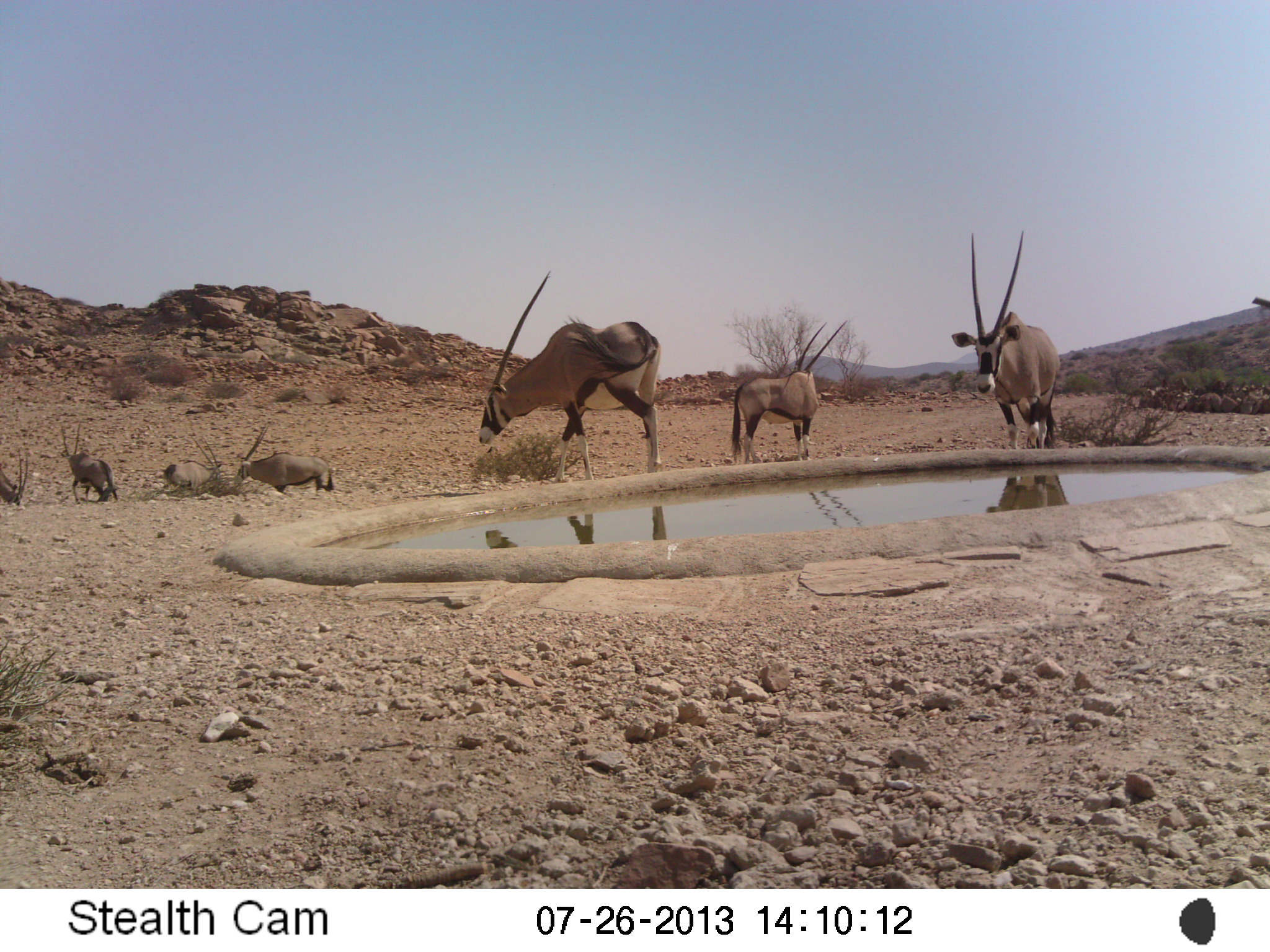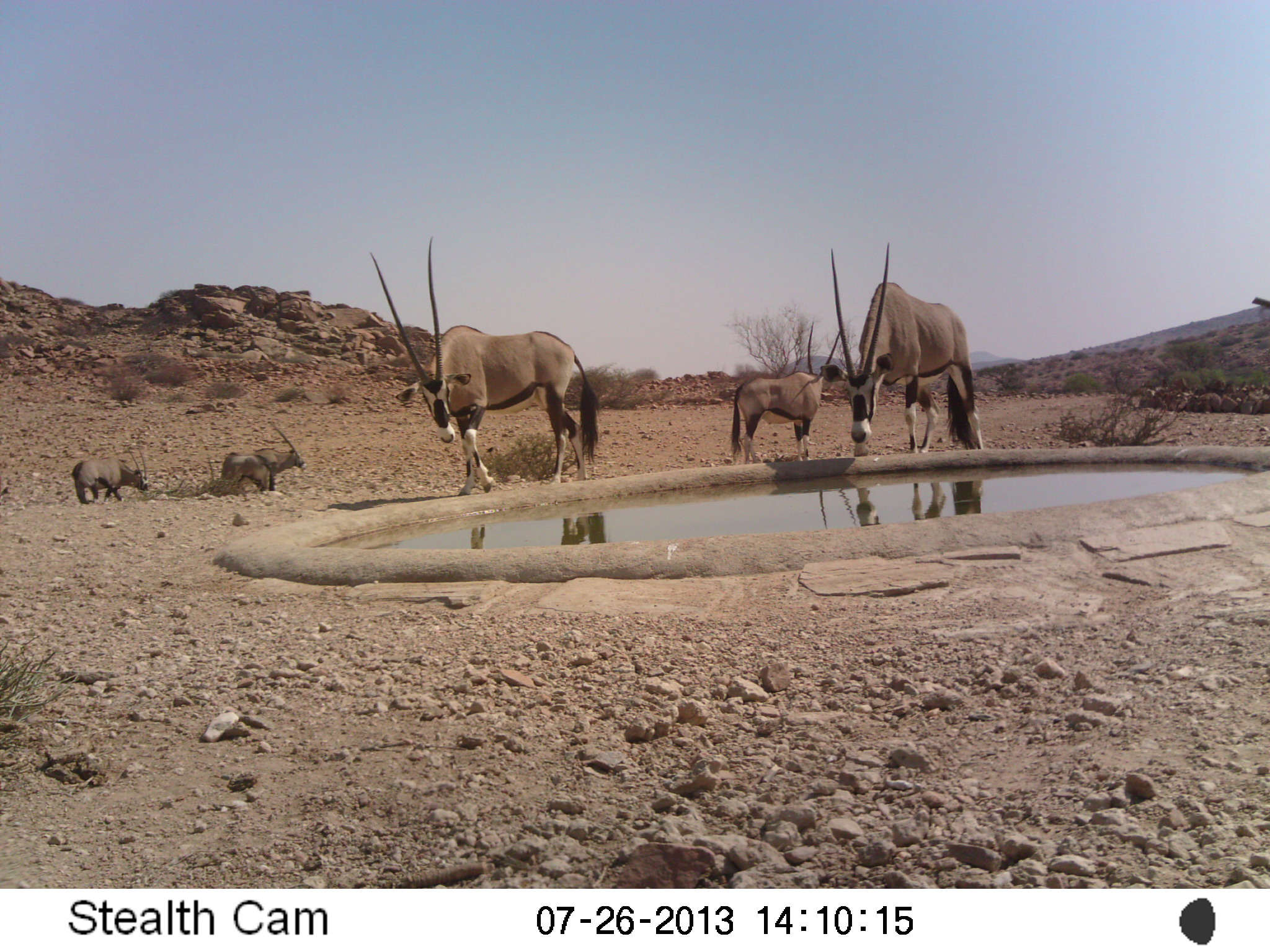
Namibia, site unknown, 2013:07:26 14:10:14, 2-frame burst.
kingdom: Animalia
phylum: Chordata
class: Mammalia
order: Artiodactyla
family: Bovidae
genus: Oryx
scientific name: Oryx gazella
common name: gemsbok